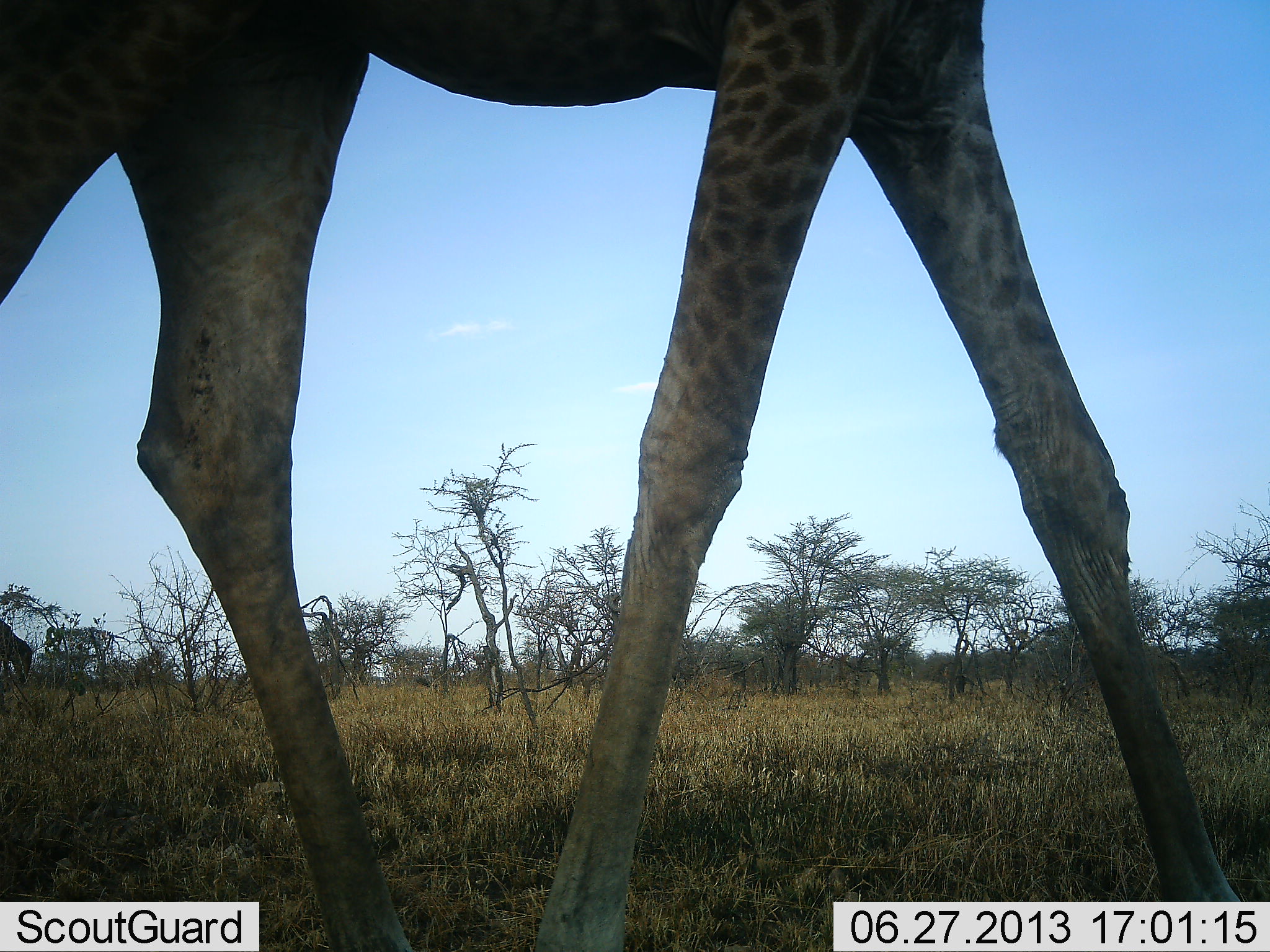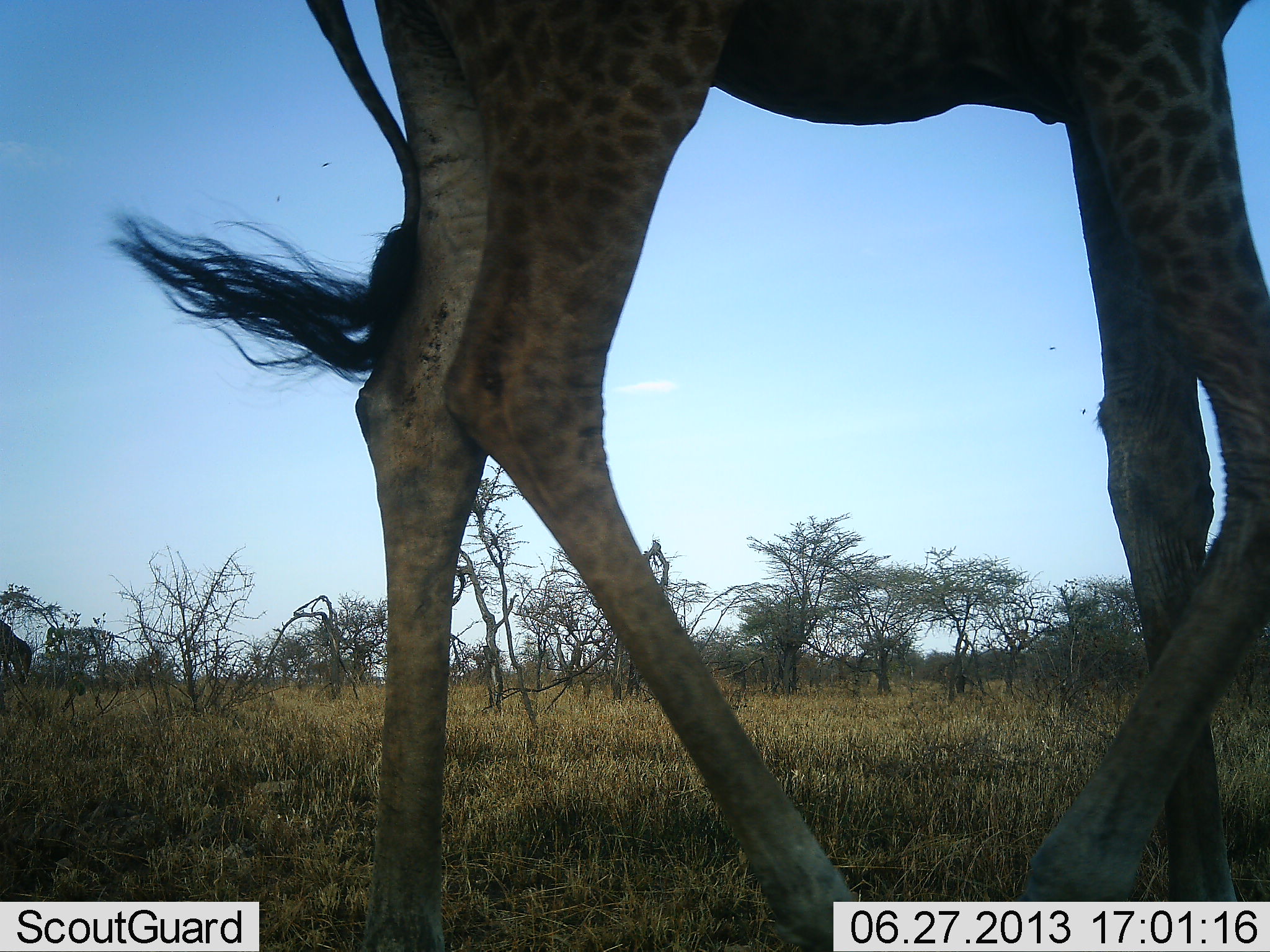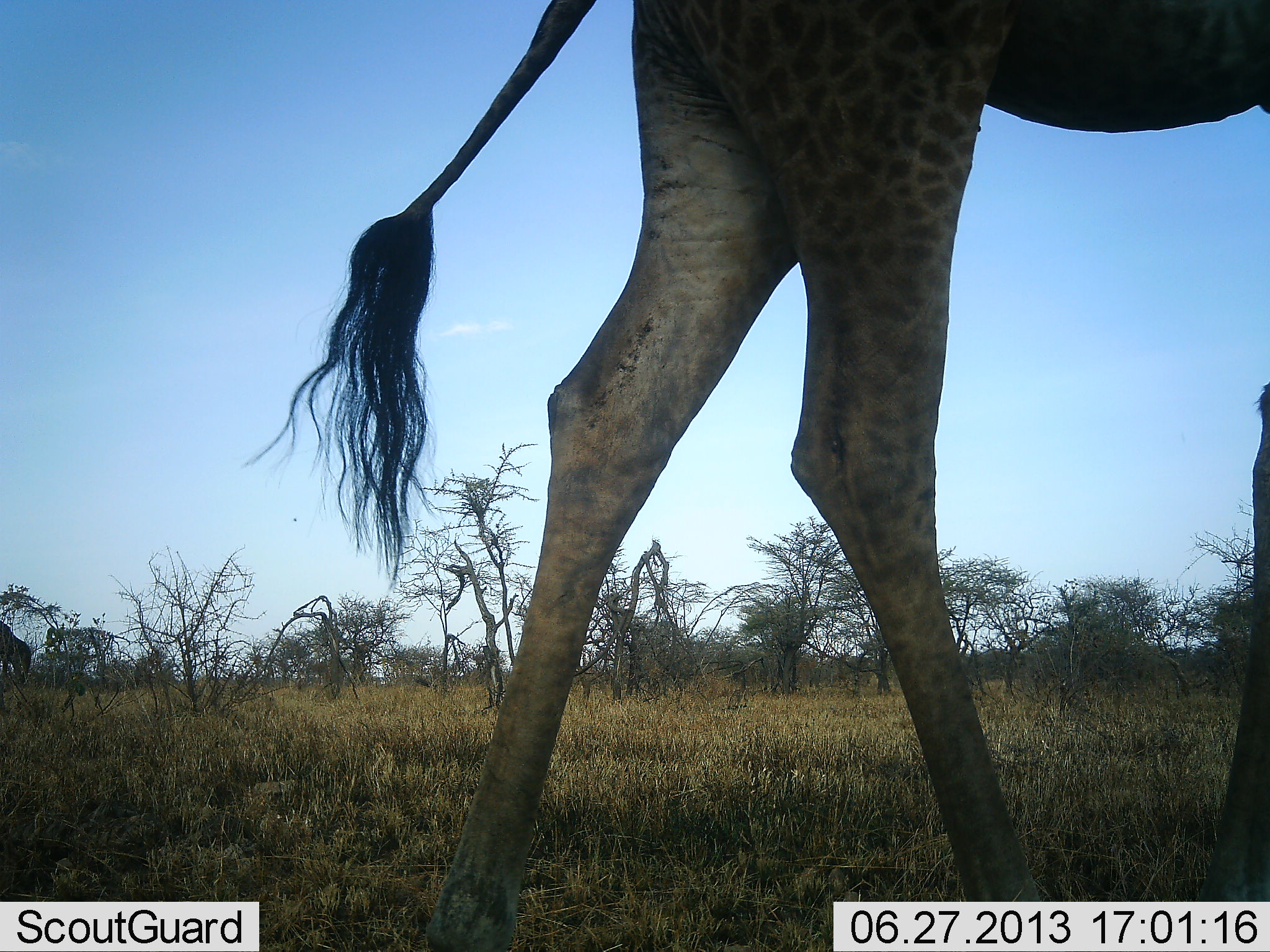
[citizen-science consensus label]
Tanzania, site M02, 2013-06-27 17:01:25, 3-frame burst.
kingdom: Animalia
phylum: Chordata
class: Mammalia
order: Artiodactyla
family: Giraffidae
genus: Giraffa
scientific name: Giraffa camelopardalis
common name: giraffe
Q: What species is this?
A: Giraffe (Giraffa camelopardalis).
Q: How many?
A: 1.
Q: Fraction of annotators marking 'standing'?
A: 27%.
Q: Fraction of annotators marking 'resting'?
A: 0%.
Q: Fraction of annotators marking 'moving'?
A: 90%.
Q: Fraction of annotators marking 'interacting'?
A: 0%.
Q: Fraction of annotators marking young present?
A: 0%.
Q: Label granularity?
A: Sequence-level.